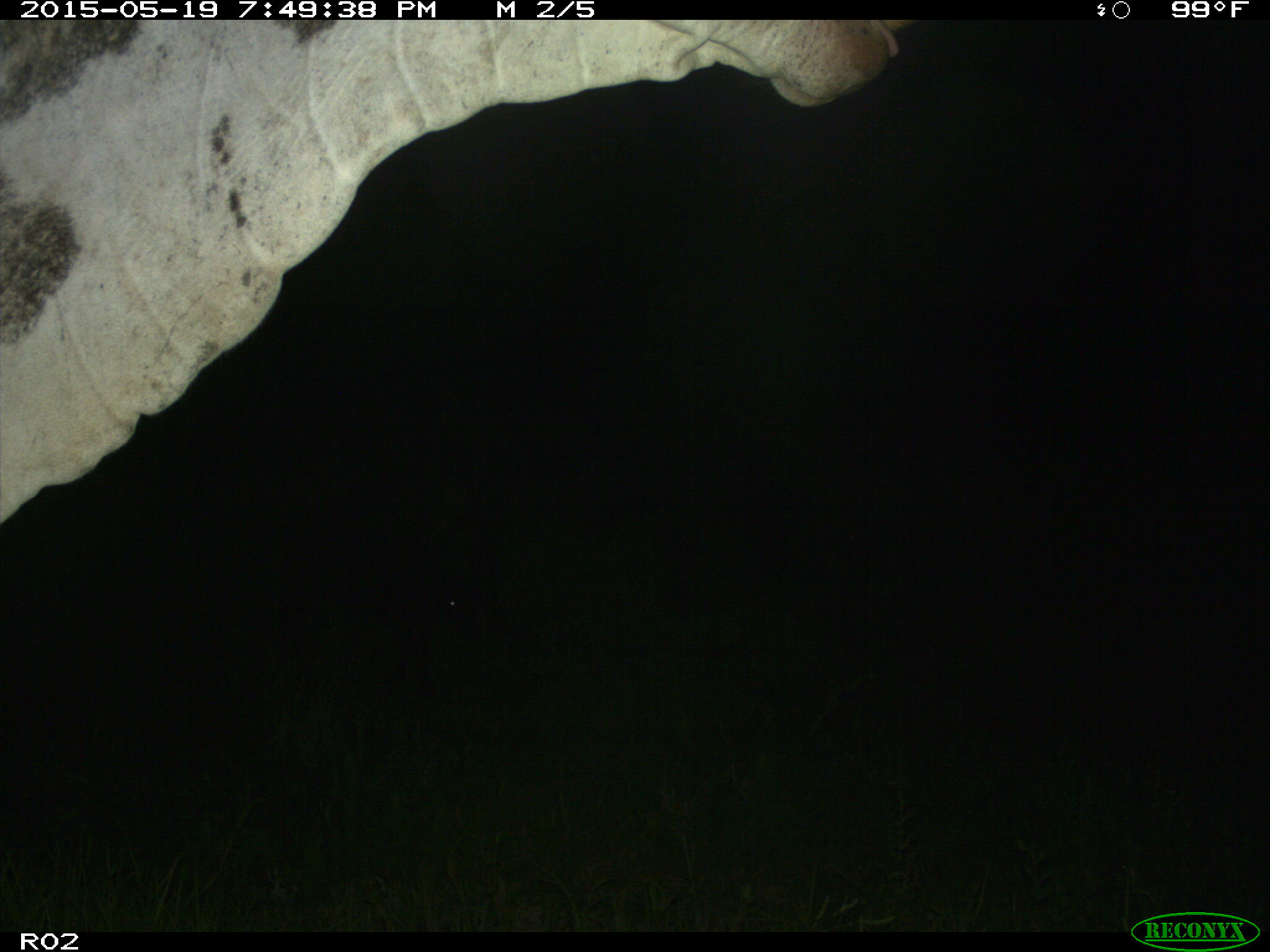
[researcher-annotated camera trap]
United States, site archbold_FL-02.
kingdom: Animalia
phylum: Chordata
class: Mammalia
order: Artiodactyla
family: Bovidae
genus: Bos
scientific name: Bos taurus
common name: domestic cow